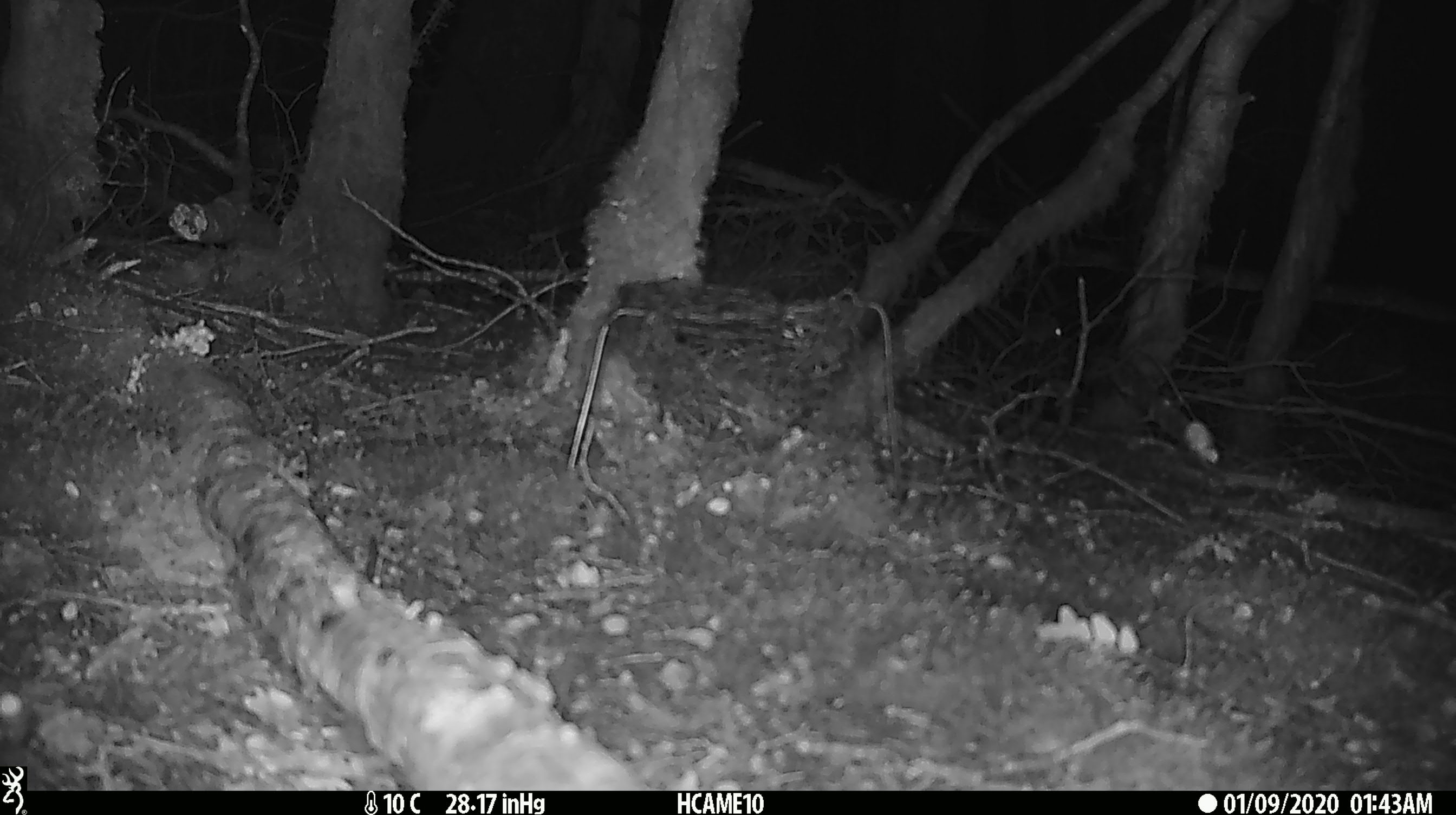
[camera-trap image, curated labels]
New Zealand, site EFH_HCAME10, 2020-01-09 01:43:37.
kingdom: Animalia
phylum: Chordata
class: Mammalia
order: Rodentia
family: Muridae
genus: Mus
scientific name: Mus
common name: mouse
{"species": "mouse (Mus)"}